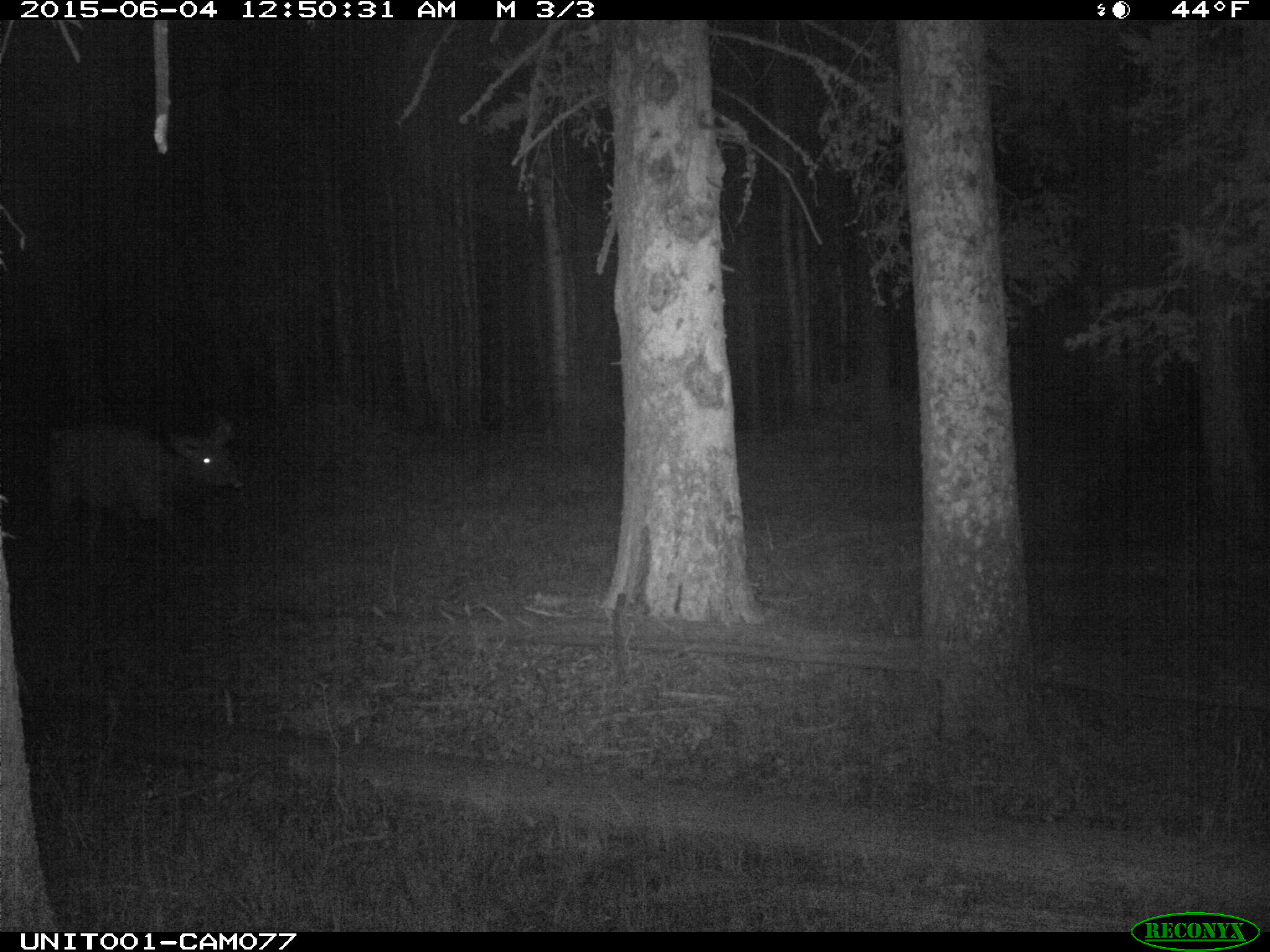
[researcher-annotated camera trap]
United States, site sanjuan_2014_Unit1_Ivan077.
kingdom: Animalia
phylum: Chordata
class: Mammalia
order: Artiodactyla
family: Cervidae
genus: Cervus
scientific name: Cervus elaphus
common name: red deer